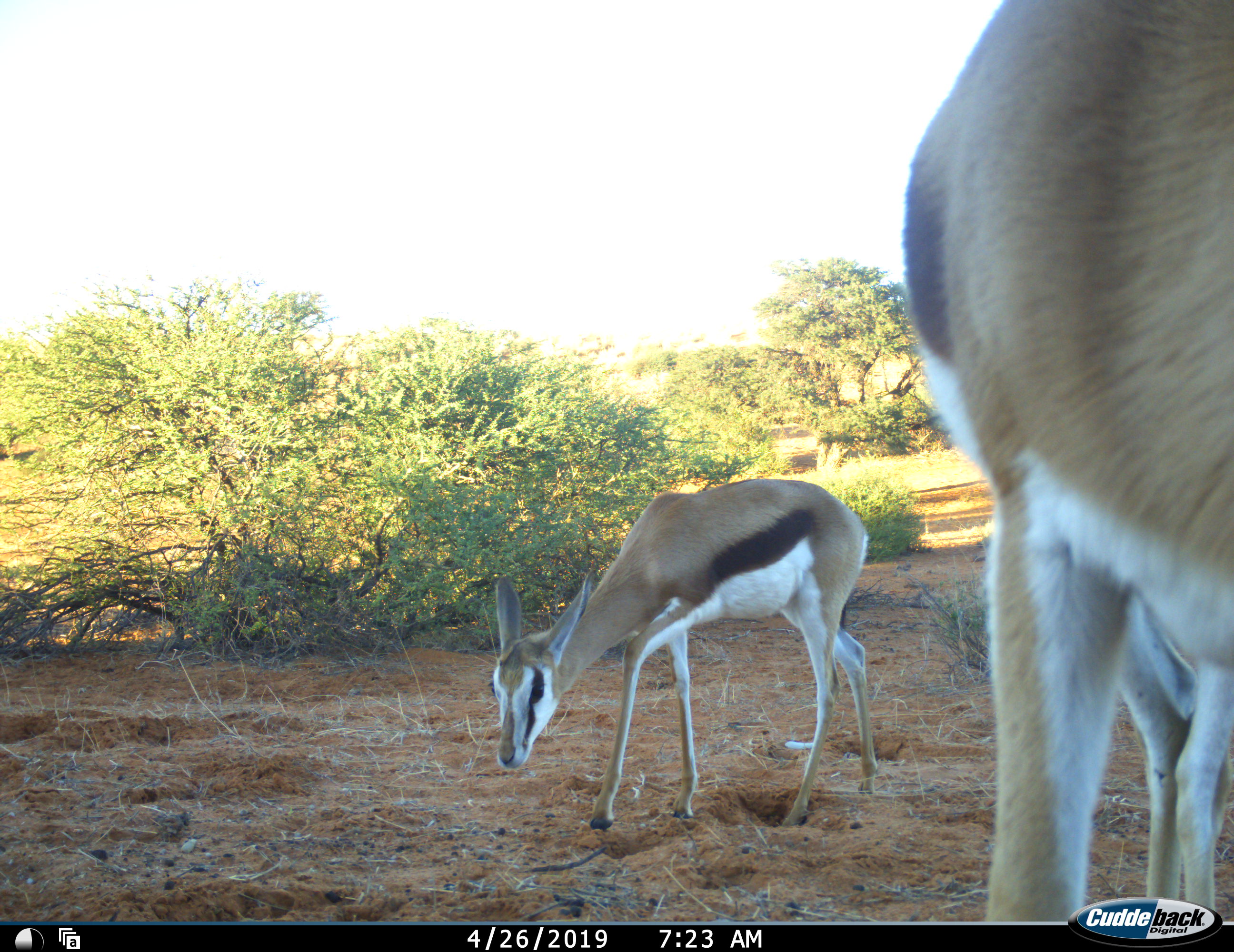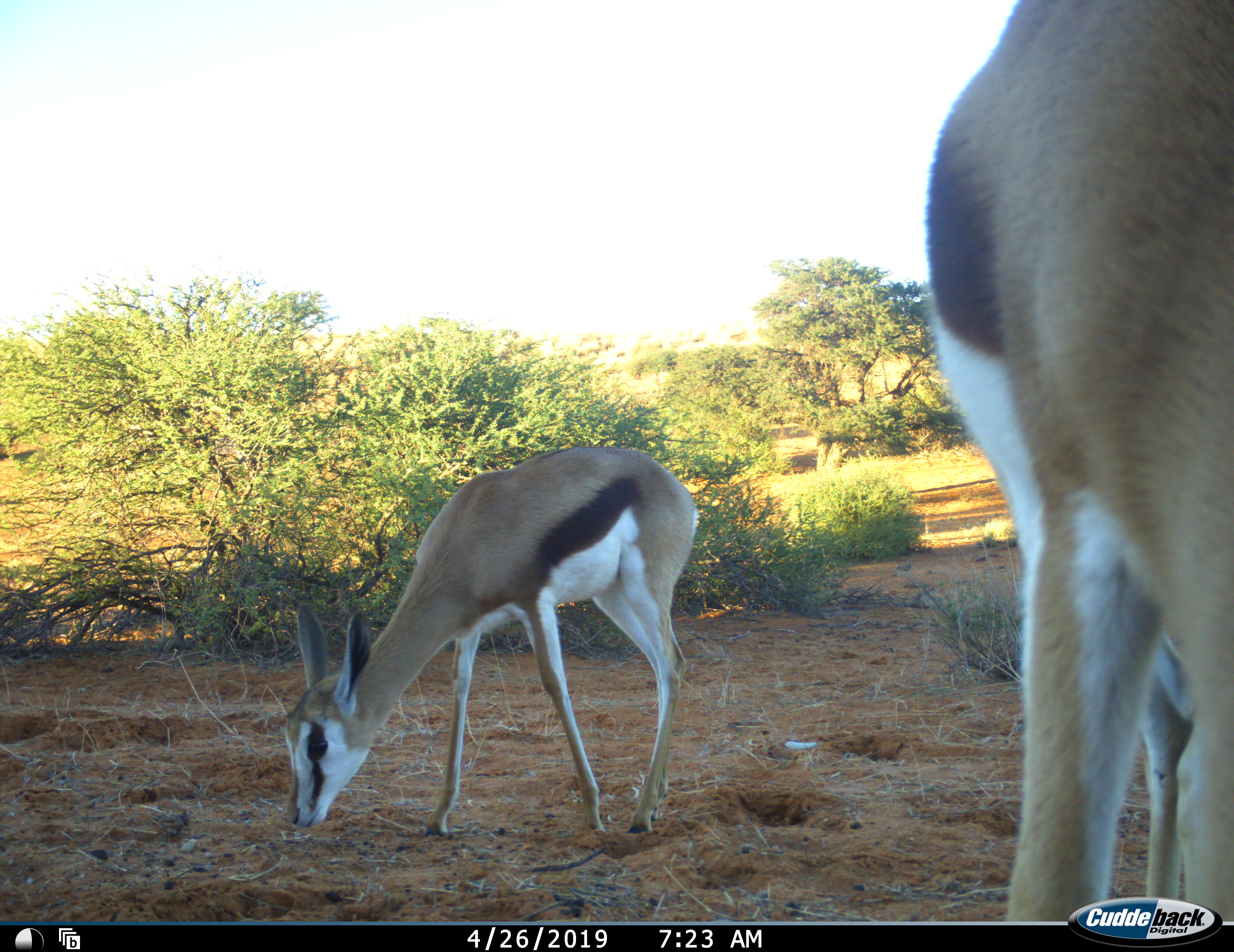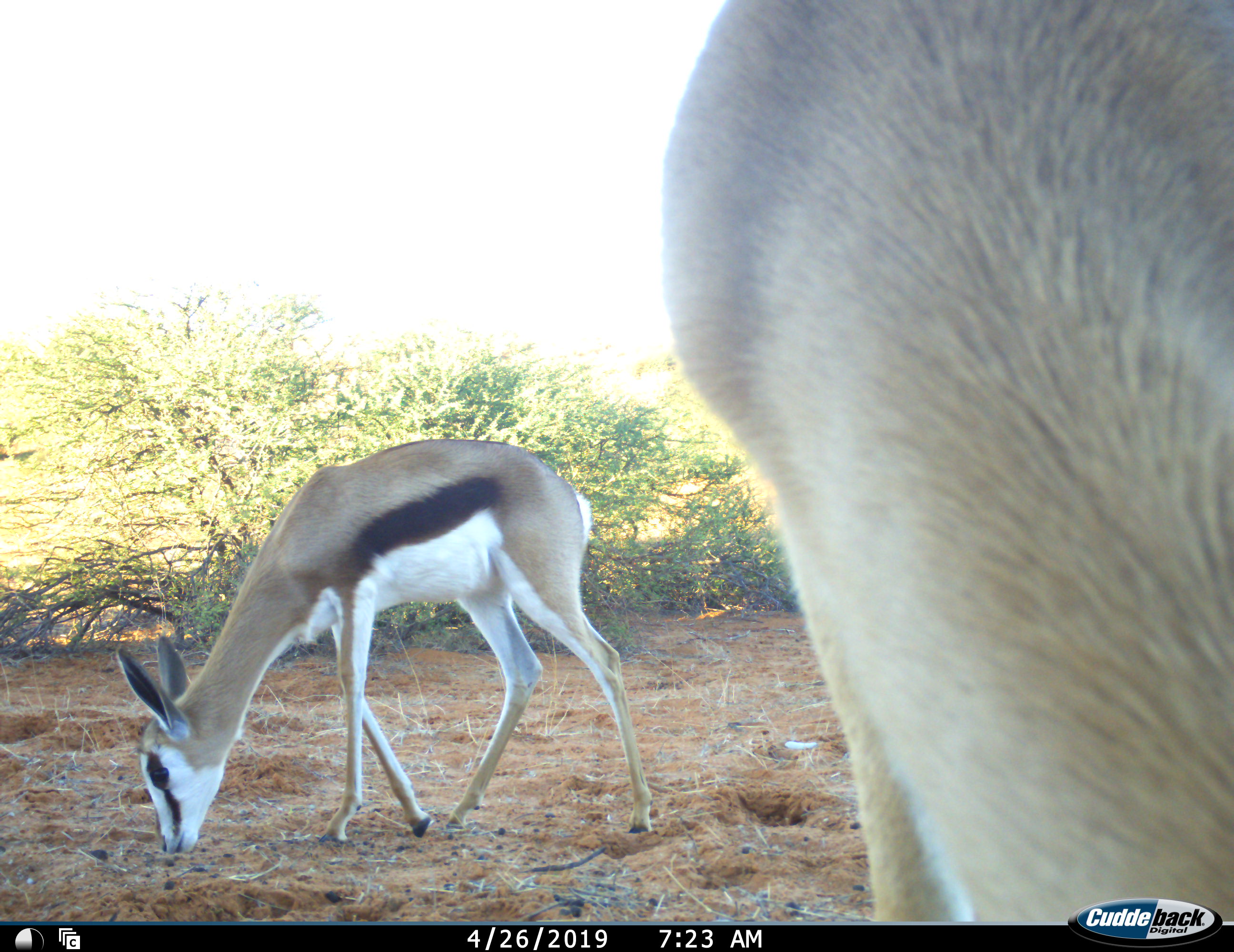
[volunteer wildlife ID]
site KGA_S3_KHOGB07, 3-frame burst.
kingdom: Animalia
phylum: Chordata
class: Mammalia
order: Artiodactyla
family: Bovidae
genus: Antidorcas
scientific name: Antidorcas marsupialis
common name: springbok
Springbok (Antidorcas marsupialis), count 2. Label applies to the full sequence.